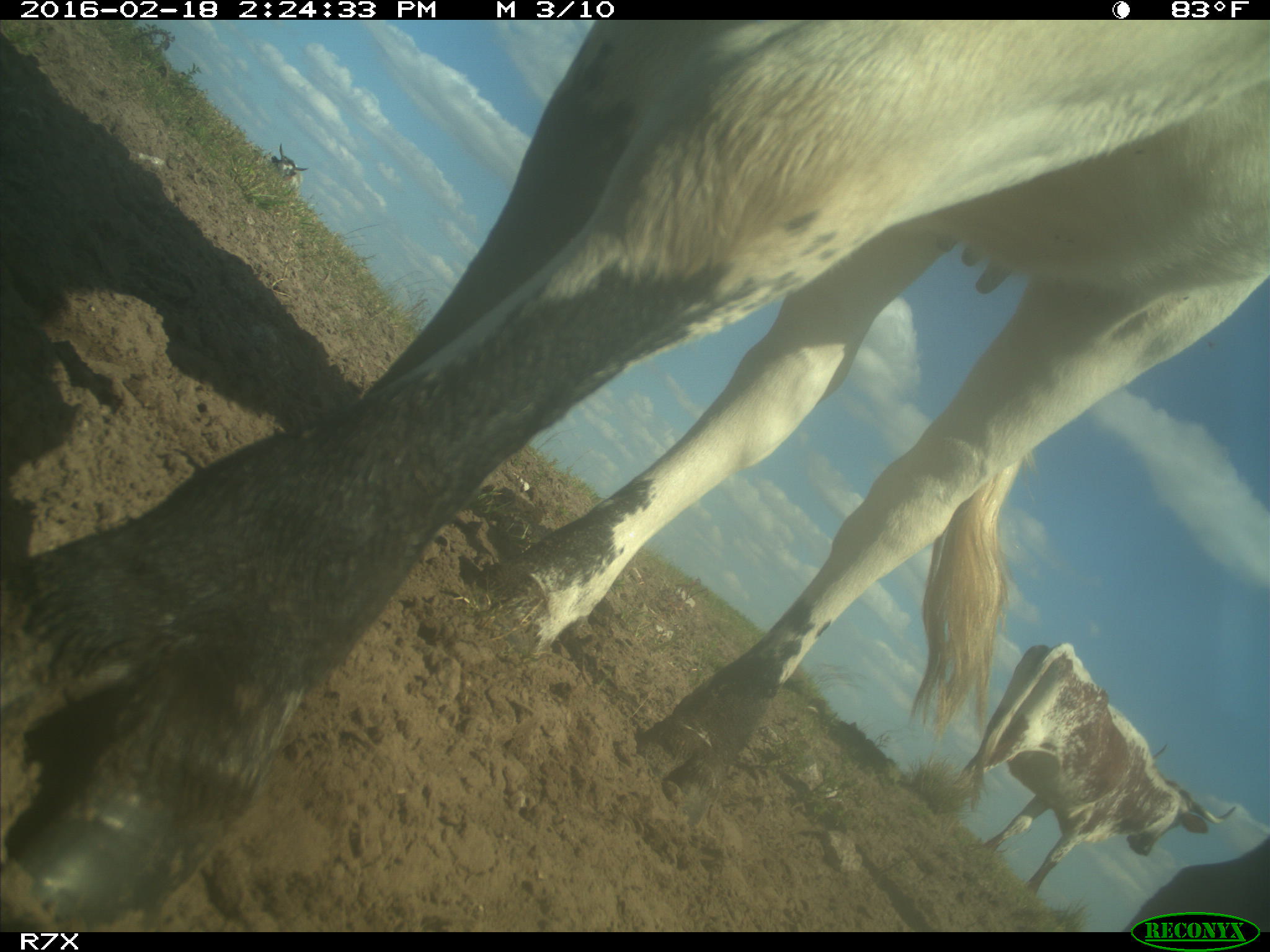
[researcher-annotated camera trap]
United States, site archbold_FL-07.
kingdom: Animalia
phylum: Chordata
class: Mammalia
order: Artiodactyla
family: Bovidae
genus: Bos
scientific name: Bos taurus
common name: domestic cow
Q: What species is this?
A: Bos taurus (domestic cow).